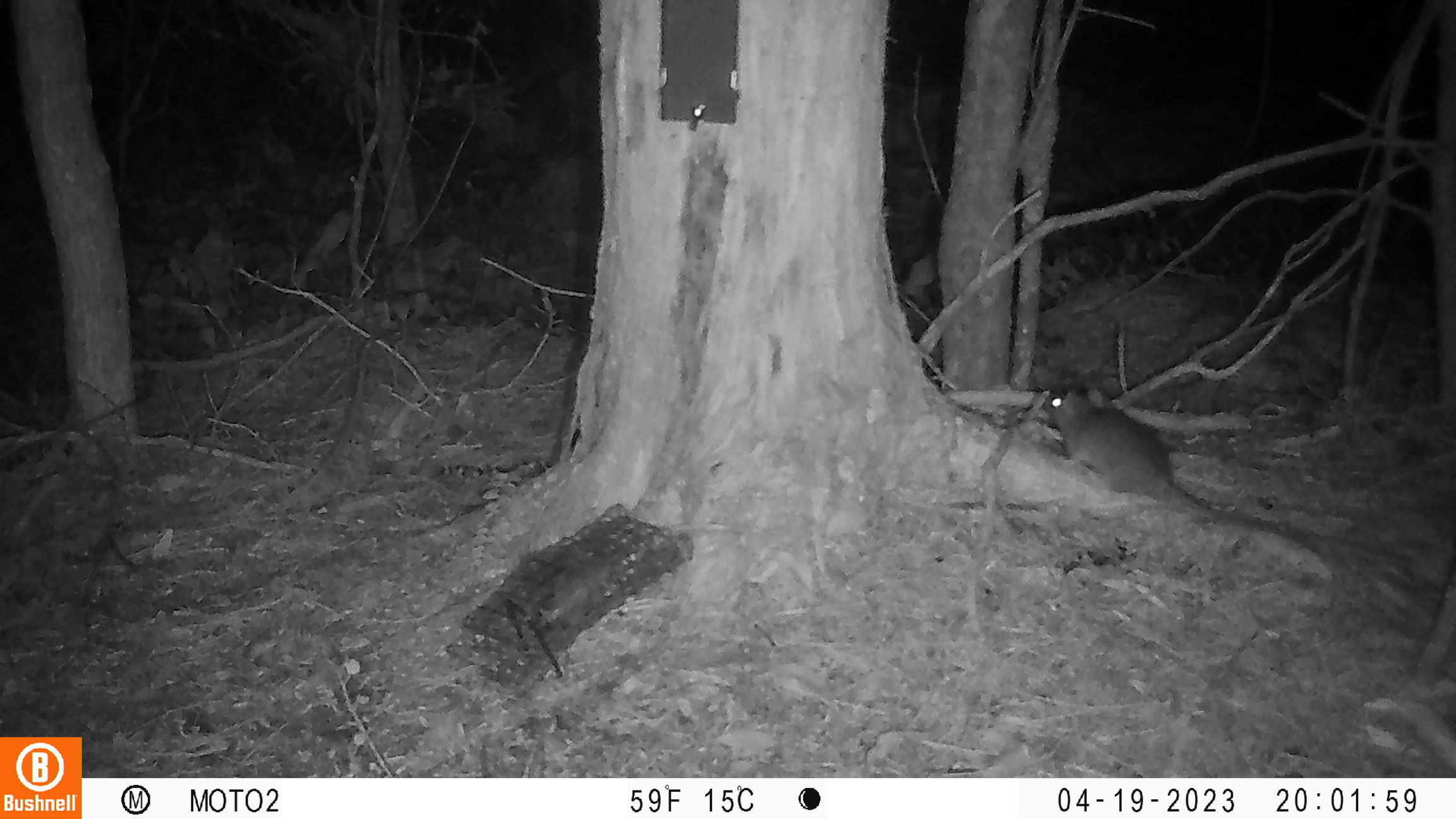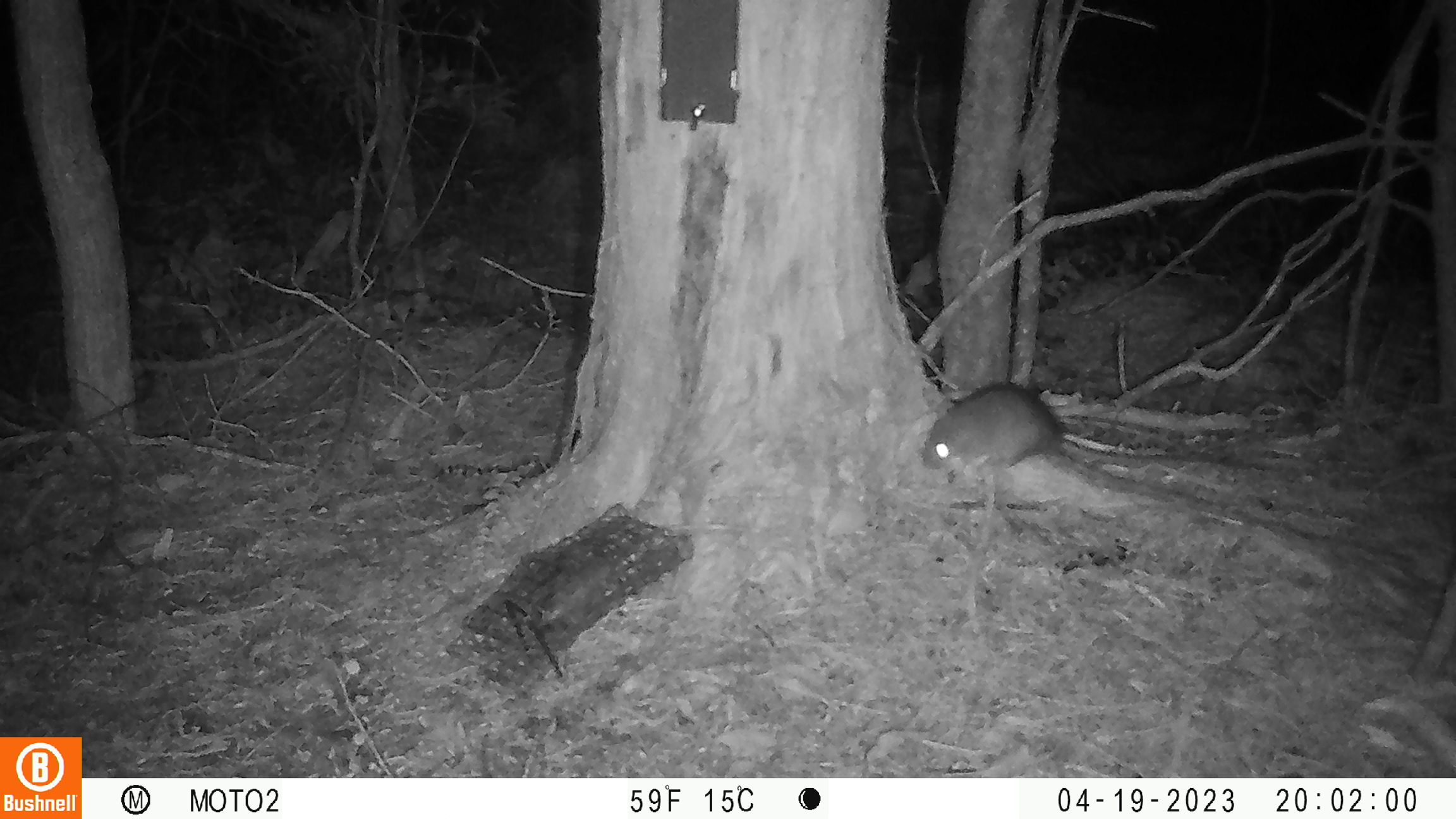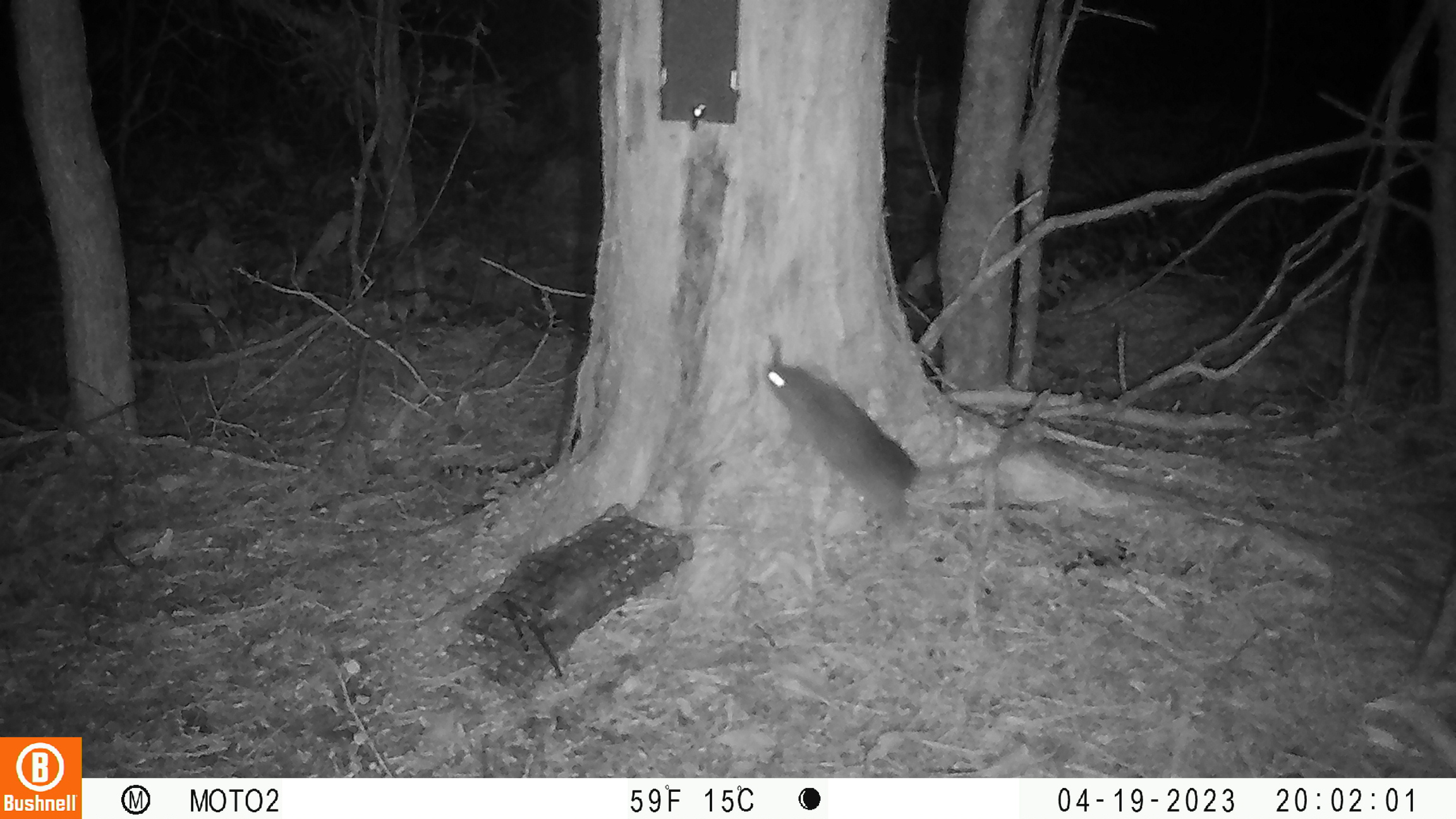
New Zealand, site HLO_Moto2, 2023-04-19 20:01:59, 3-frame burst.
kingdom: Animalia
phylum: Chordata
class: Mammalia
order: Rodentia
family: Muridae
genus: Rattus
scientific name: Rattus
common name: rat